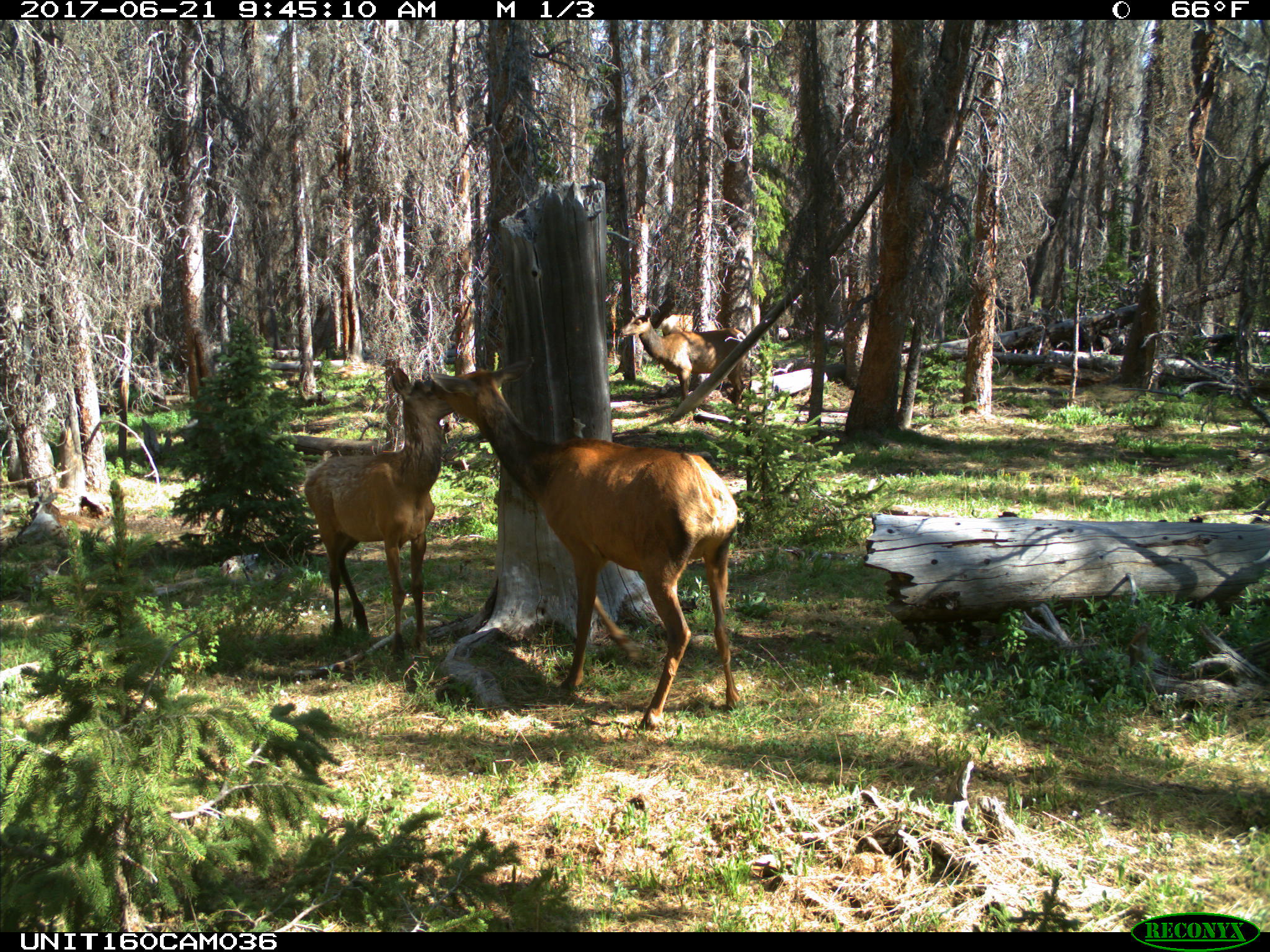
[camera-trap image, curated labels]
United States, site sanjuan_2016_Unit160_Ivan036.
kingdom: Animalia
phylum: Chordata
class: Mammalia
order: Artiodactyla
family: Cervidae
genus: Cervus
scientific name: Cervus elaphus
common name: red deer